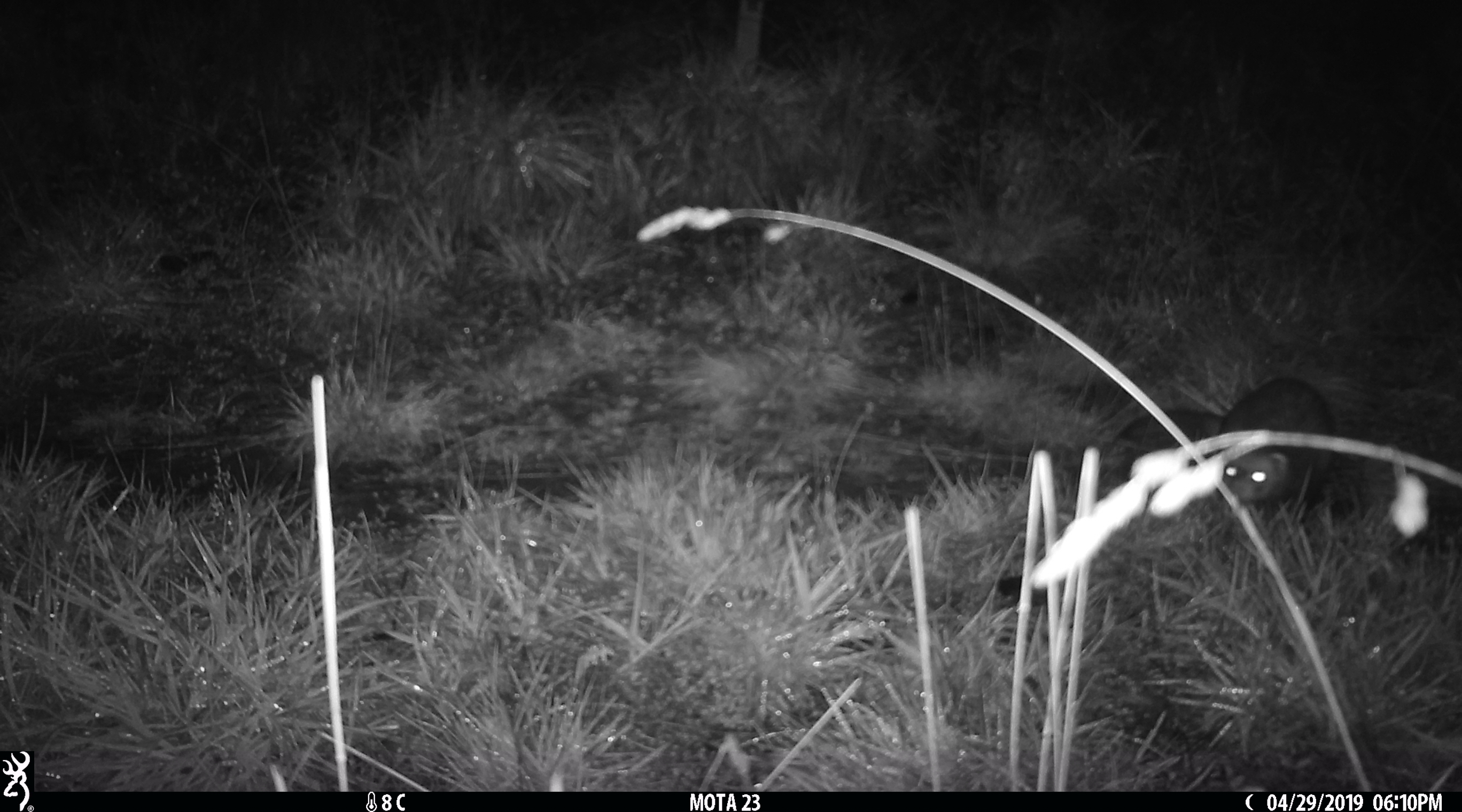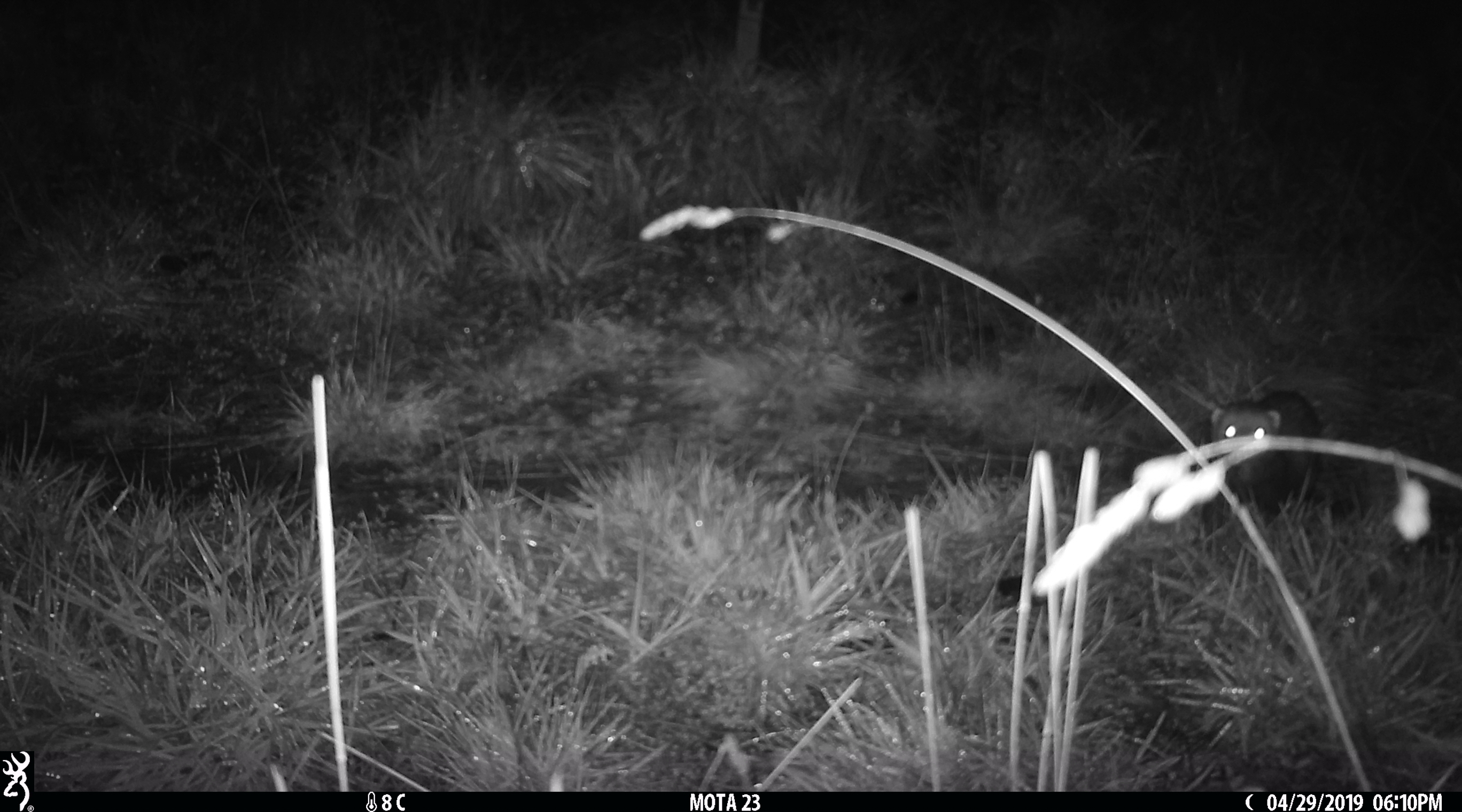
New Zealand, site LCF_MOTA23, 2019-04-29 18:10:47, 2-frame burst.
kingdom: Animalia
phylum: Chordata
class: Mammalia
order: Carnivora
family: Mustelidae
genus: Mustela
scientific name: Mustela furo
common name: ferret